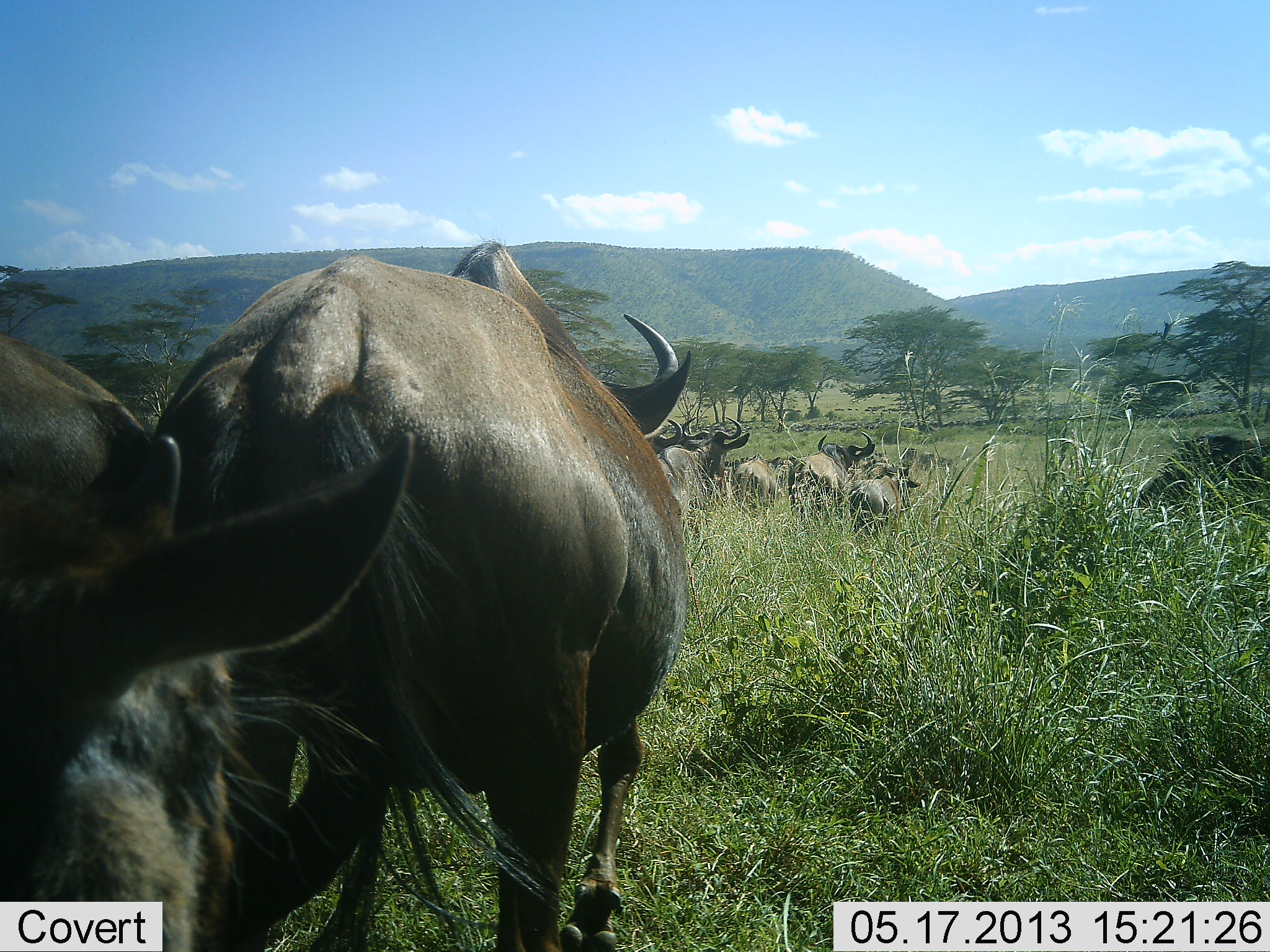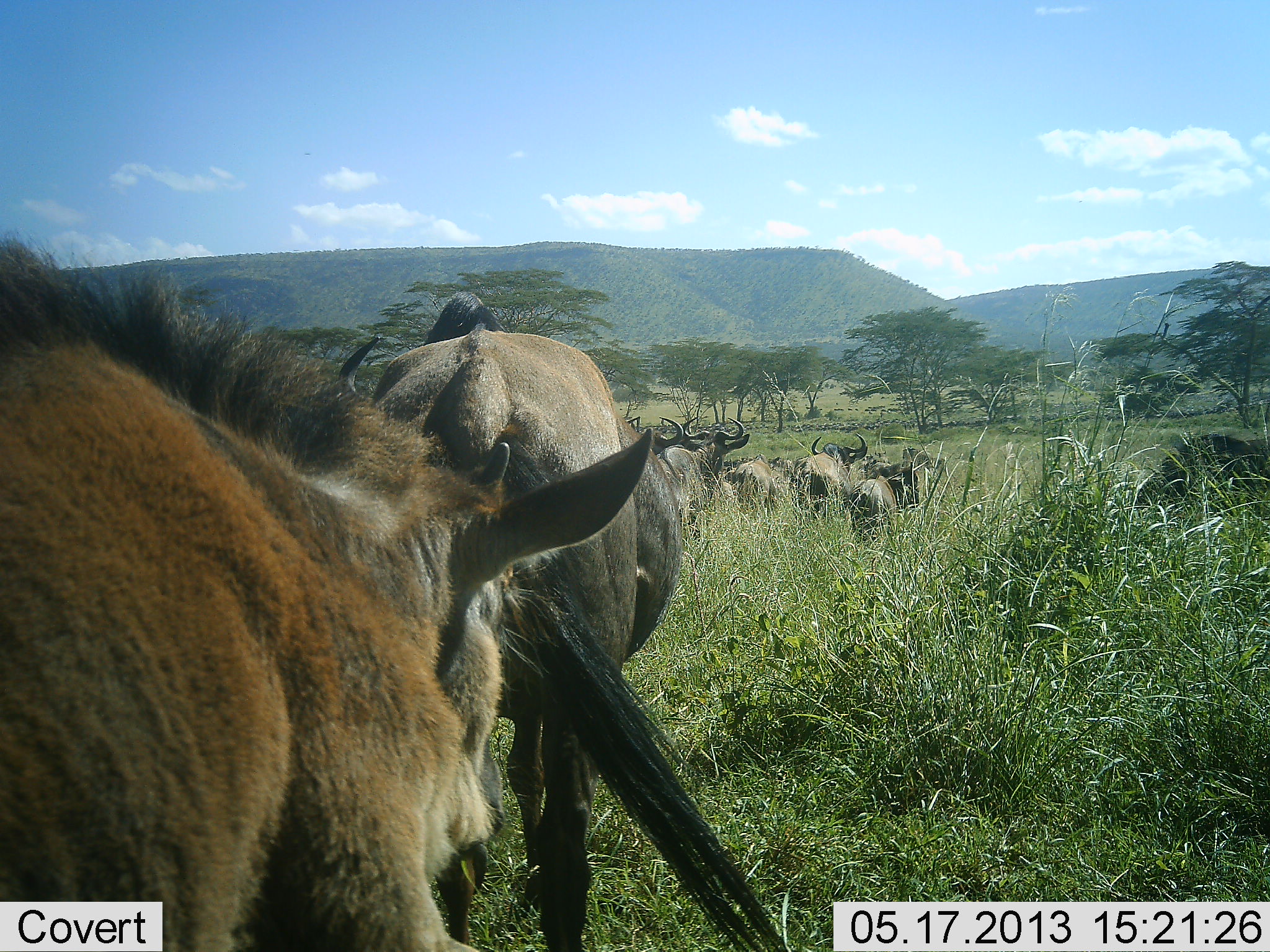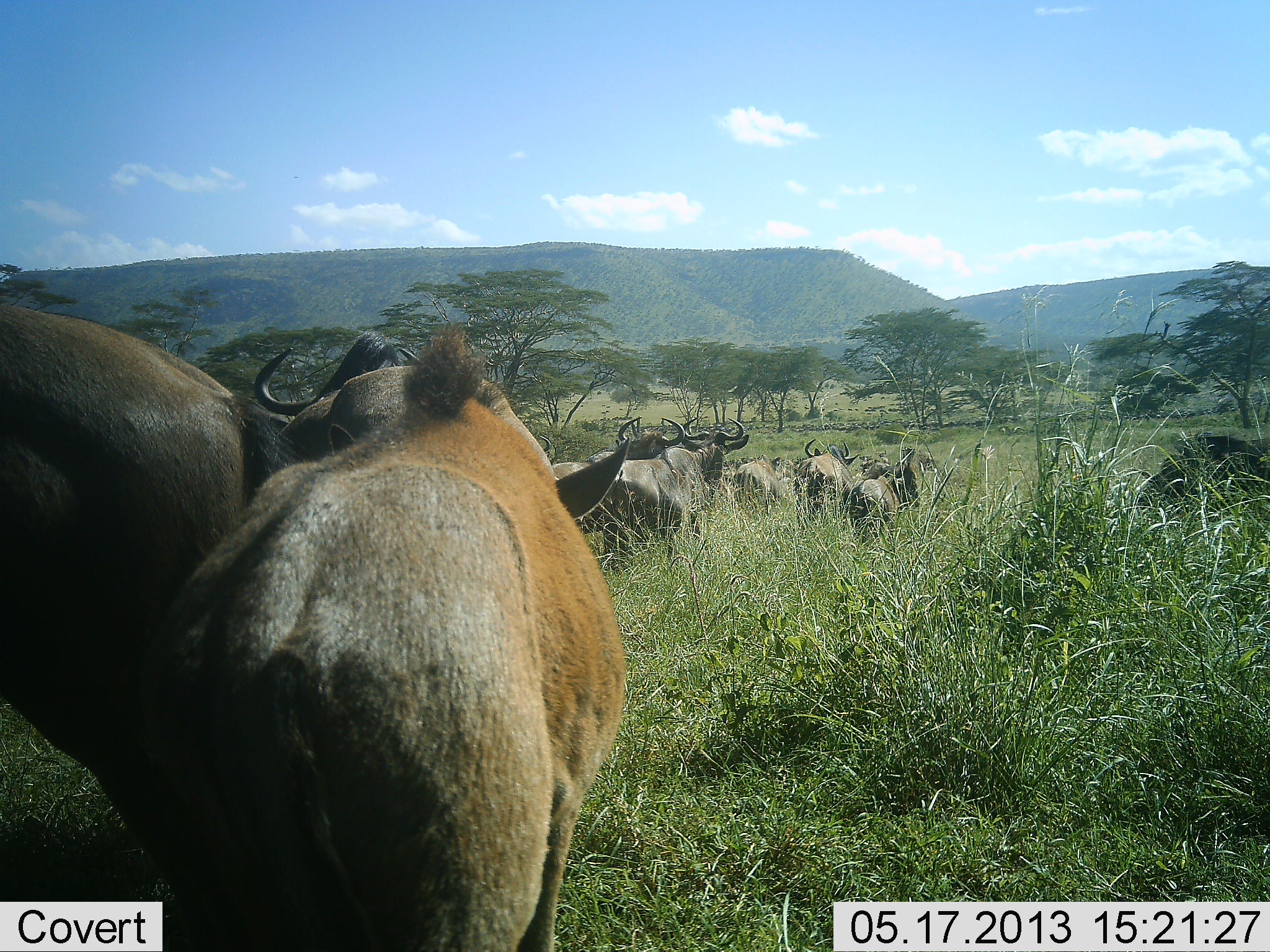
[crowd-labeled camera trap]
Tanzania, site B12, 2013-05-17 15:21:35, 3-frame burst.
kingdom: Animalia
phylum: Chordata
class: Mammalia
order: Artiodactyla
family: Bovidae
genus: Connochaetes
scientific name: Connochaetes taurinus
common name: blue wildebeest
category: wildebeest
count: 10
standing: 35%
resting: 9%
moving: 96%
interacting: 4%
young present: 48%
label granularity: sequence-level